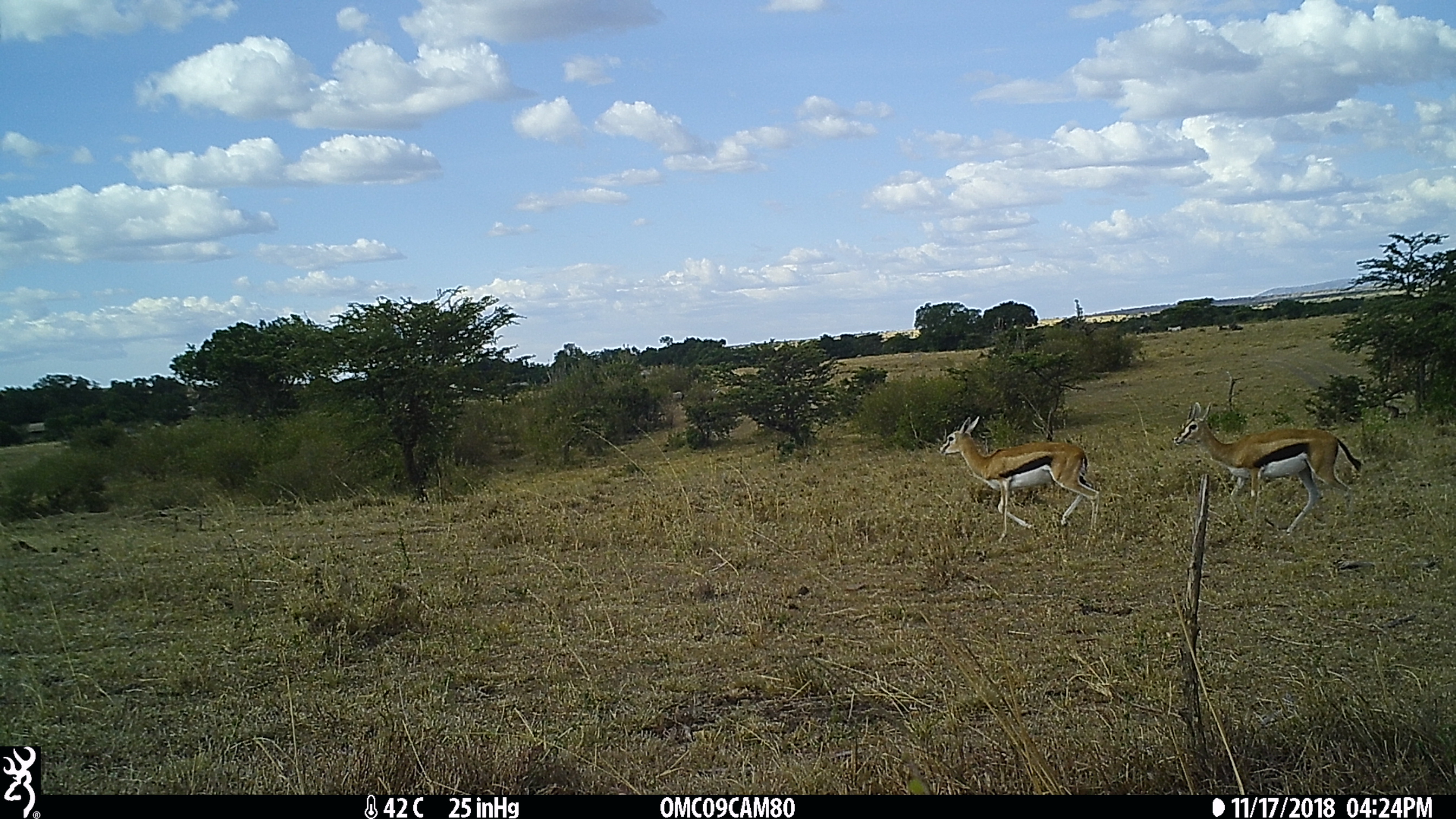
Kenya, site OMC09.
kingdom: Animalia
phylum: Chordata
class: Mammalia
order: Artiodactyla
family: Bovidae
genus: Eudorcas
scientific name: Eudorcas thomsonii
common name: thomon's gazelle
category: gazelle thomsons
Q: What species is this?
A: Gazelle thomsons (thomon's gazelle) (Eudorcas thomsonii).